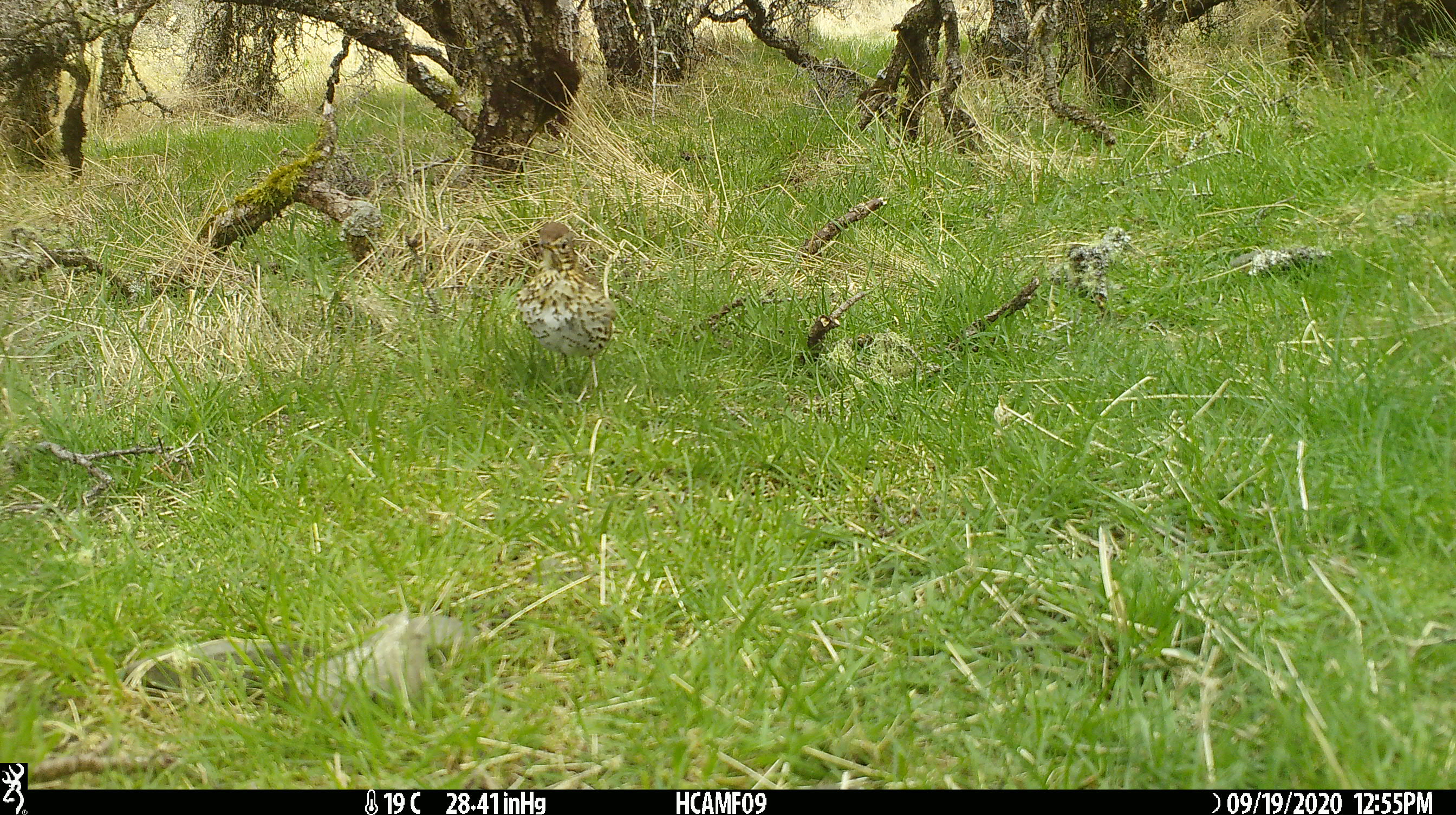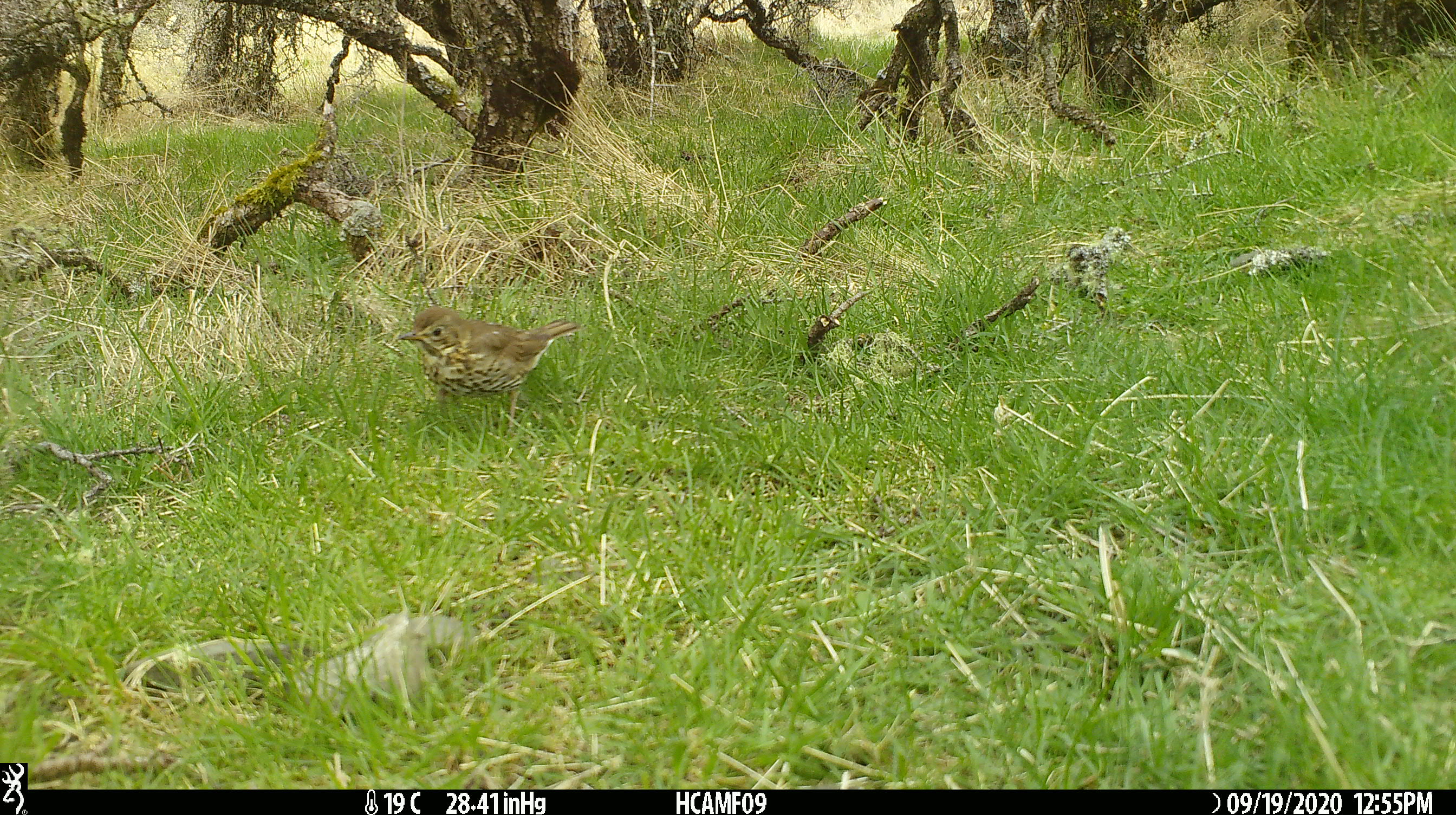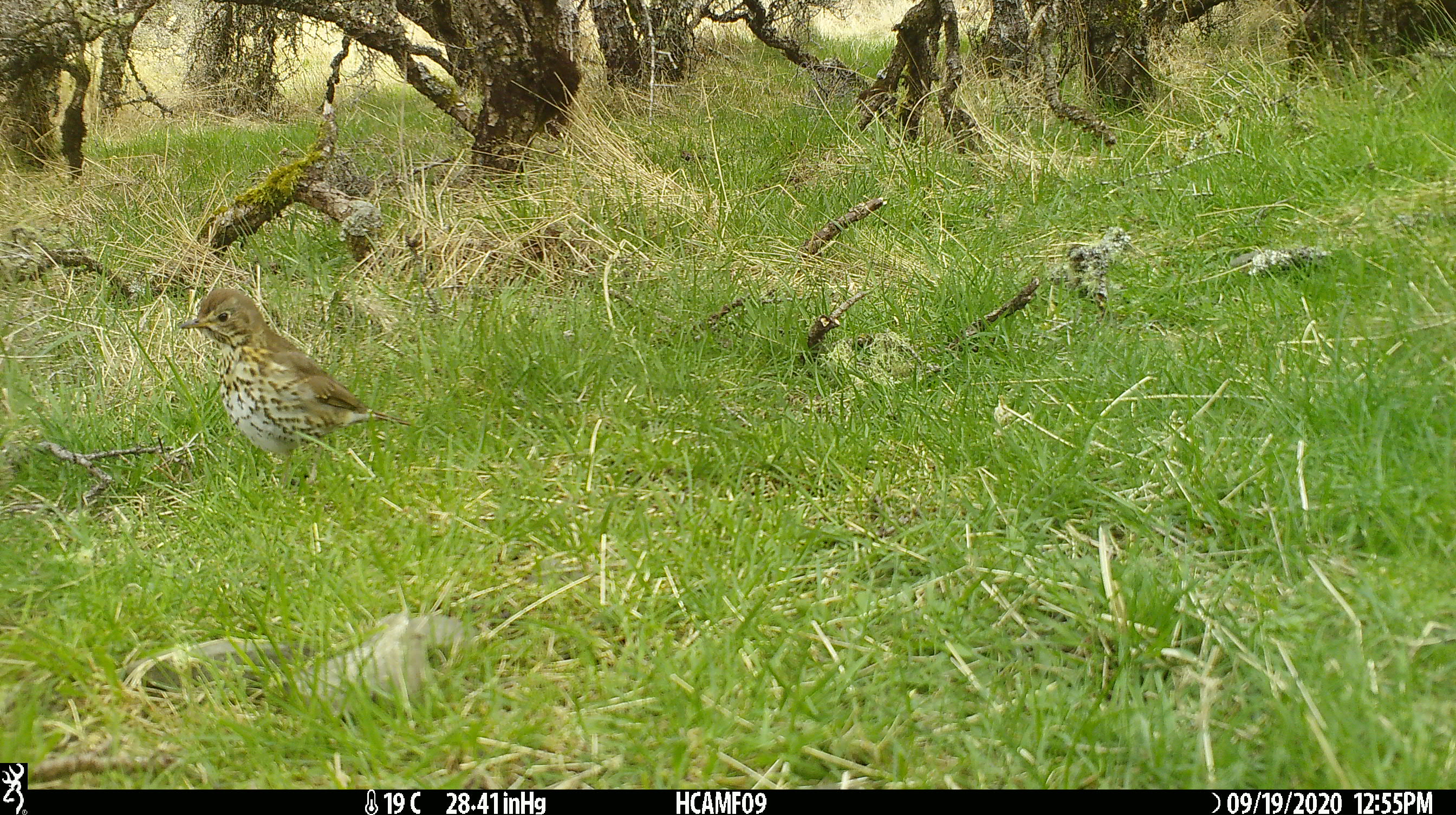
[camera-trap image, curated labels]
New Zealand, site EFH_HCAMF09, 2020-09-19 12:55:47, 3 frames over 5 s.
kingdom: Animalia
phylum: Chordata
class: Aves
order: Passeriformes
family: Turdidae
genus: Turdus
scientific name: Turdus philomelos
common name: song thrush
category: thrush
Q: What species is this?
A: Thrush (song thrush) (Turdus philomelos).